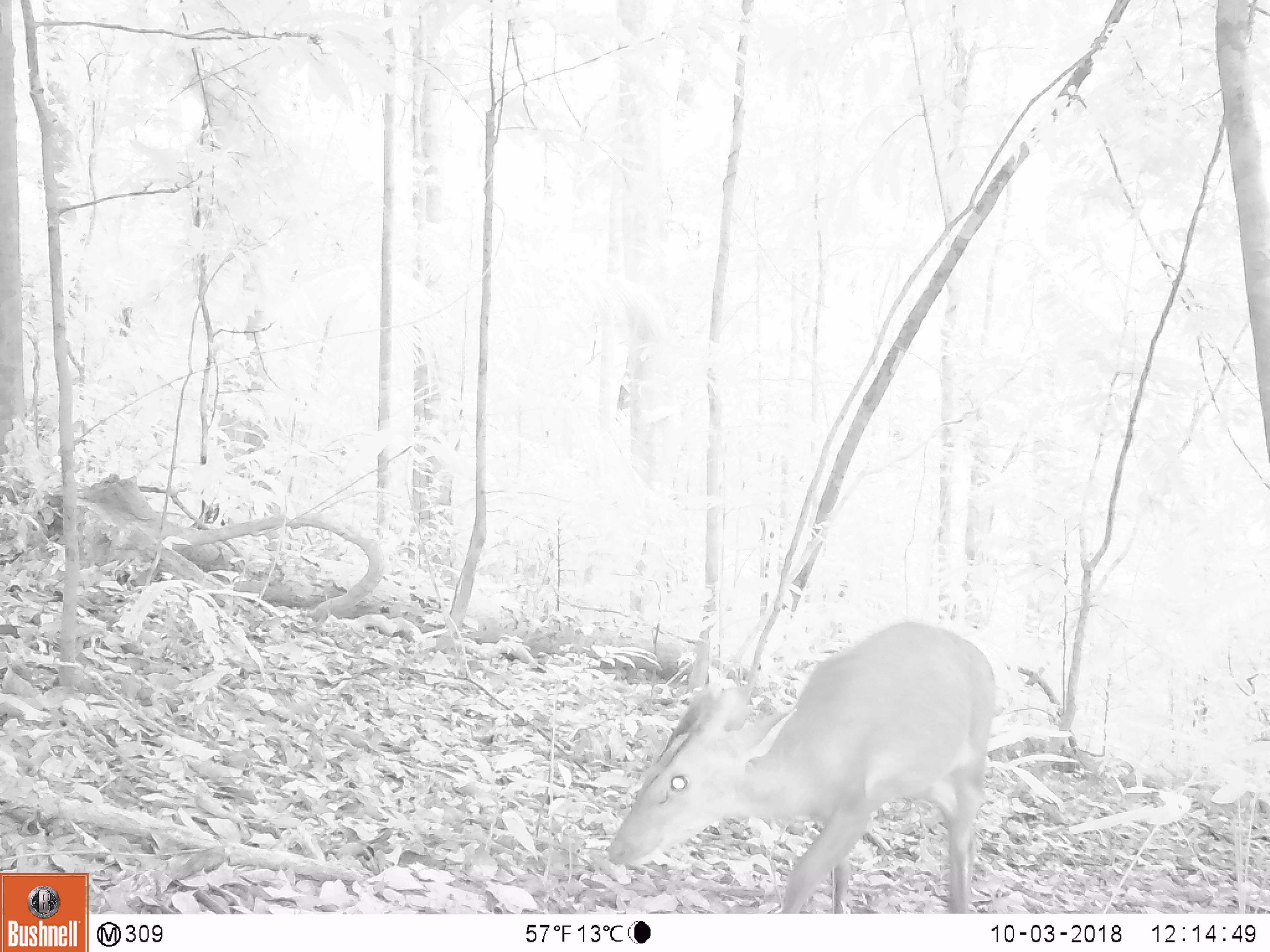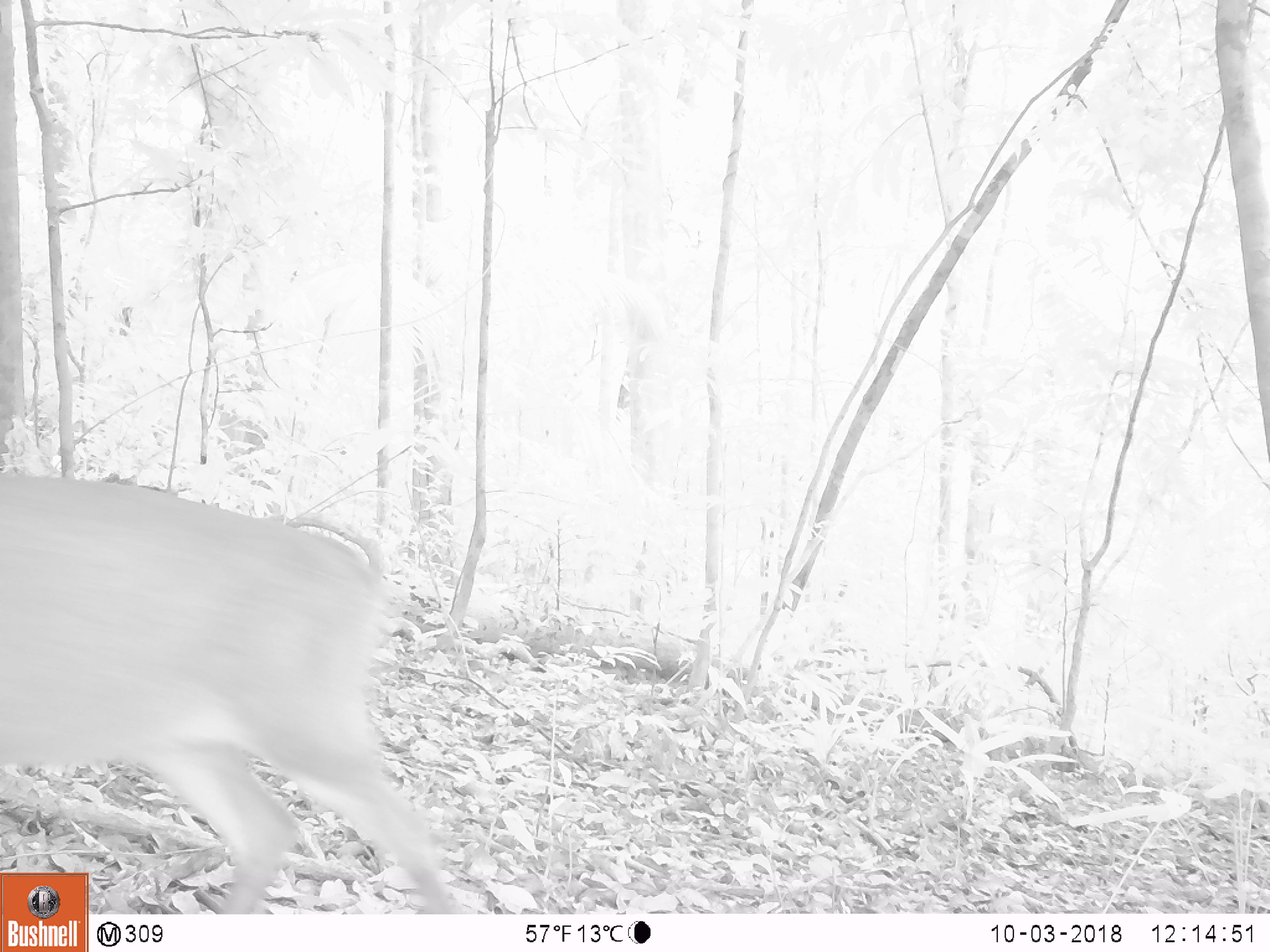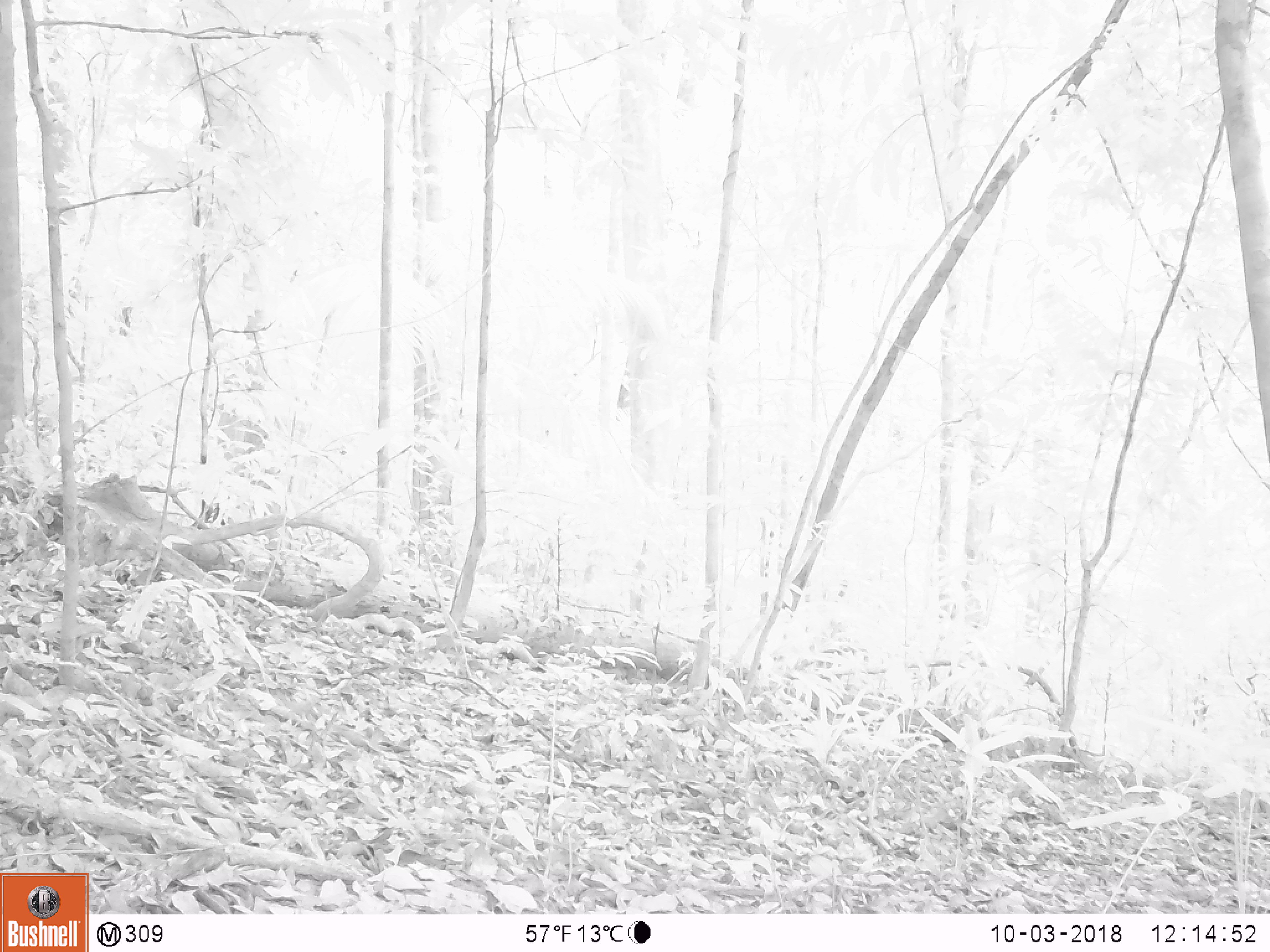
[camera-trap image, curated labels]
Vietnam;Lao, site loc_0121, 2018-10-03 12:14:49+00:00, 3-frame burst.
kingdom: Animalia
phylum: Chordata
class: Mammalia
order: Artiodactyla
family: Cervidae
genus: Muntiacus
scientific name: Muntiacus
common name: muntjacs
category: unidentified muntjac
Unidentified muntjac (muntjacs) (Muntiacus). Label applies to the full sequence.